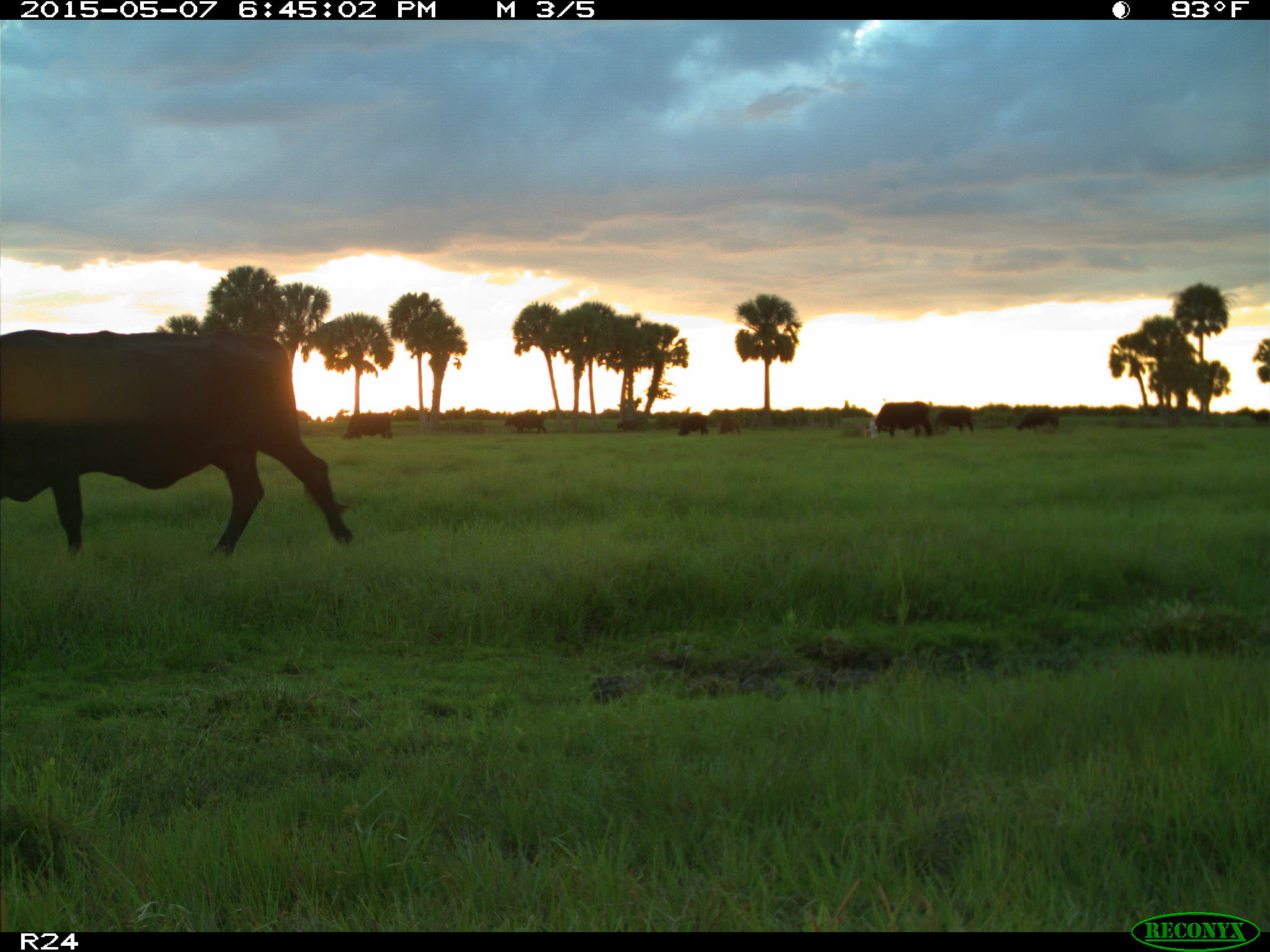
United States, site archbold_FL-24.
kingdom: Animalia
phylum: Chordata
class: Mammalia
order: Artiodactyla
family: Bovidae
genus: Bos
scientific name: Bos taurus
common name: domestic cow